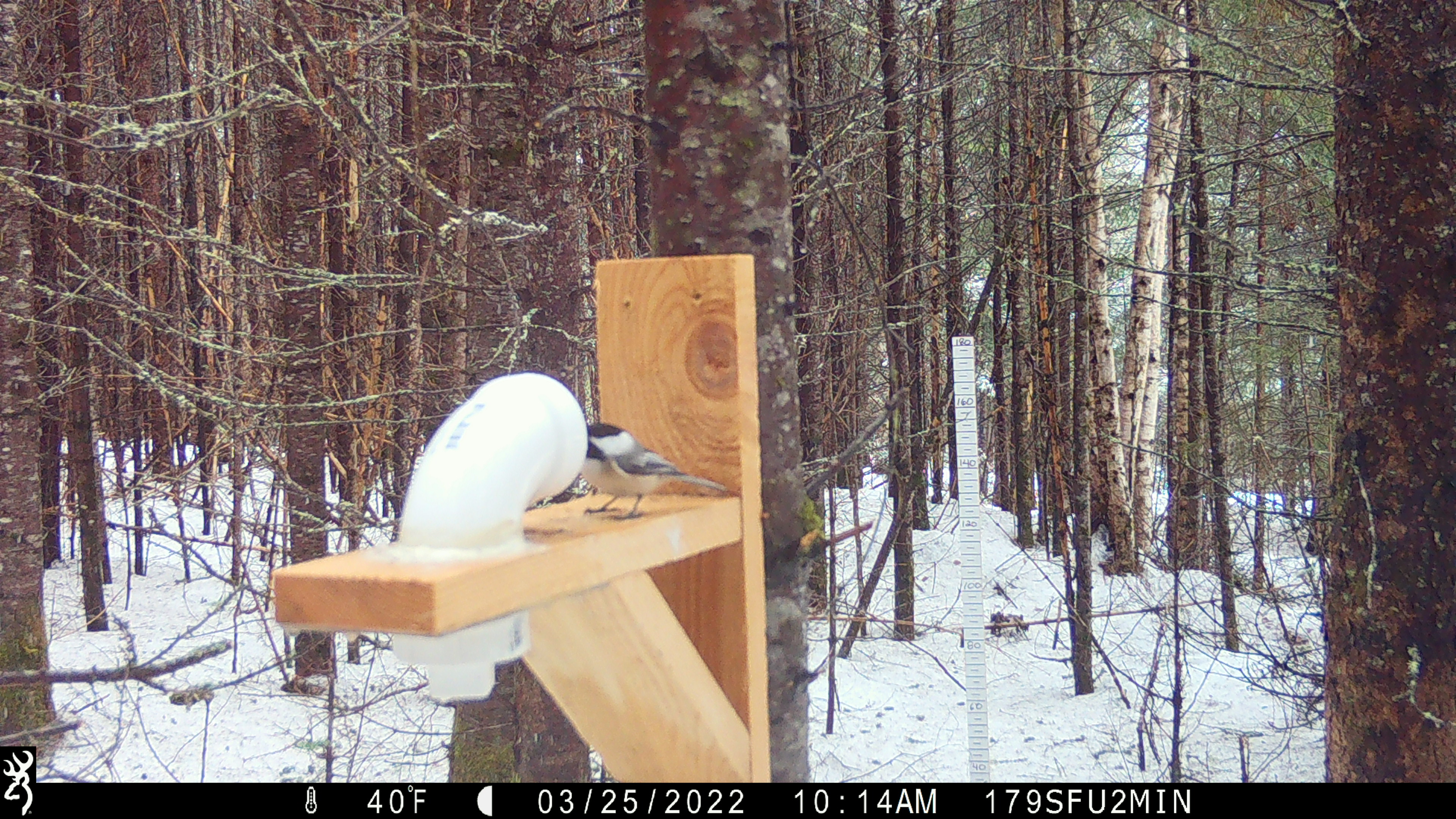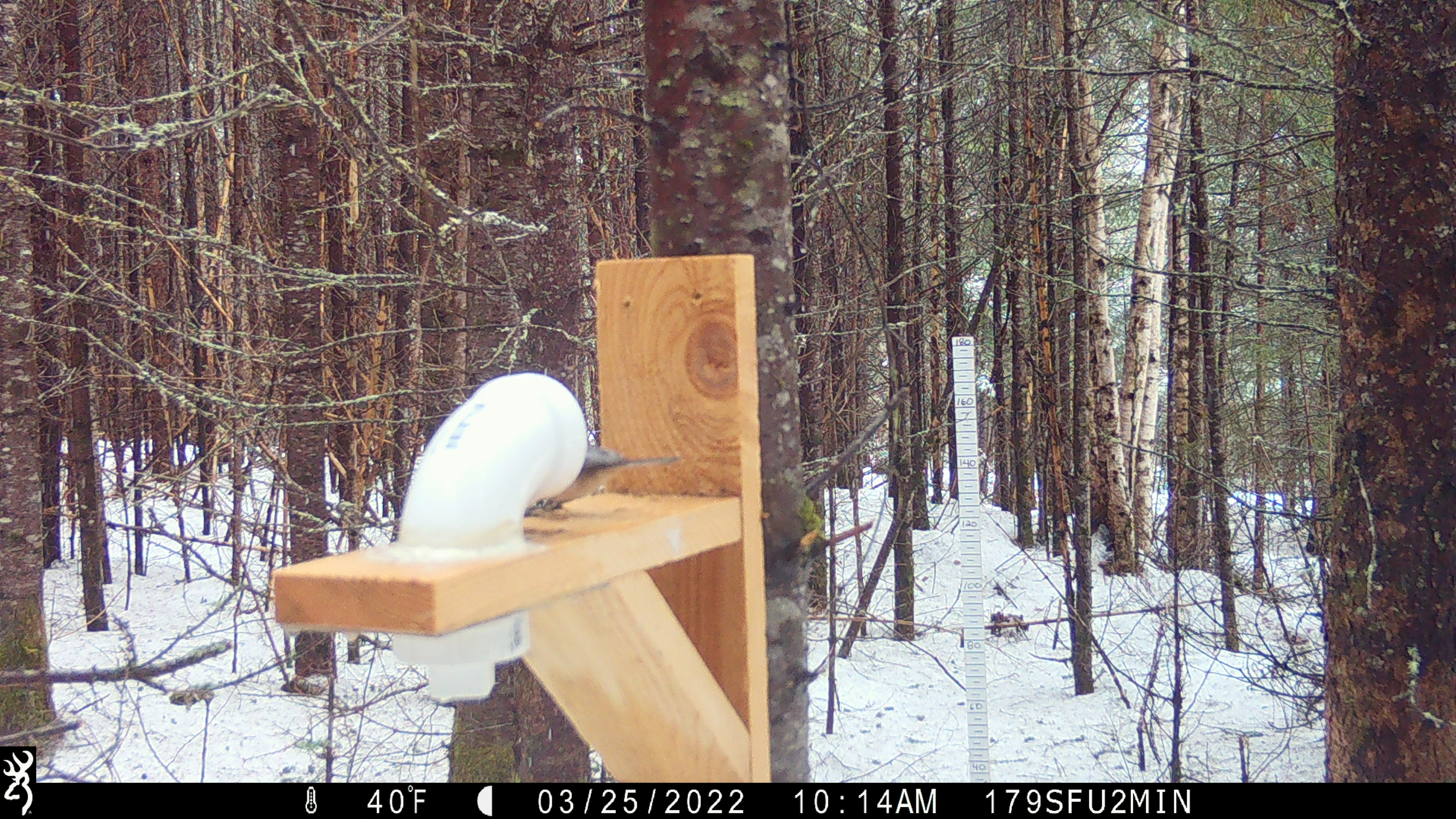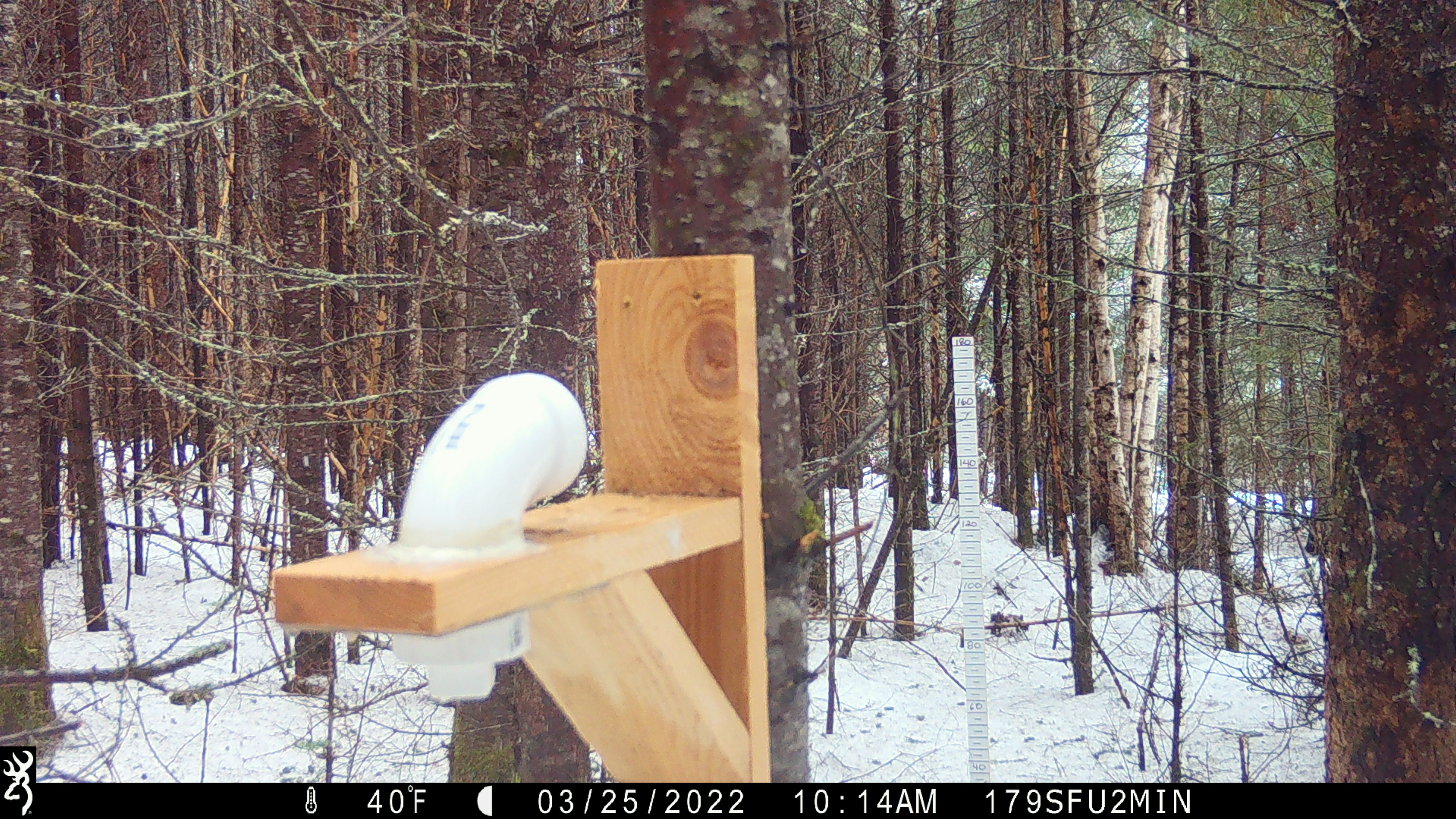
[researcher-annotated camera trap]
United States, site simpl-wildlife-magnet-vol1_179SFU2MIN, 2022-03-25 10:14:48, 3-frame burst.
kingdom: Animalia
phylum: Chordata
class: Aves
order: Passeriformes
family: Paridae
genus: Poecile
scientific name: Poecile atricapillus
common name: black-capped chickadee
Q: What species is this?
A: Black-capped chickadee (Poecile atricapillus).